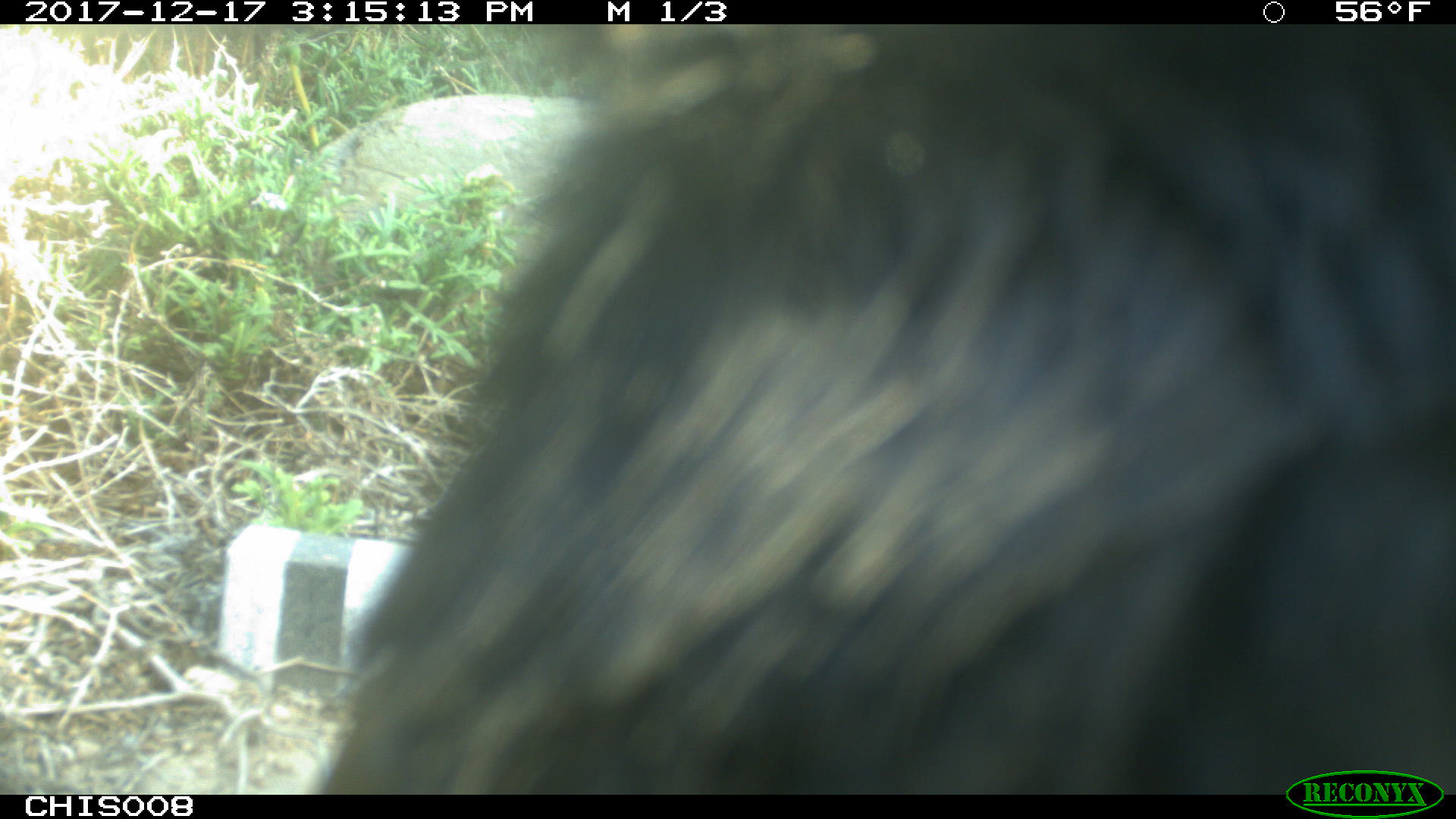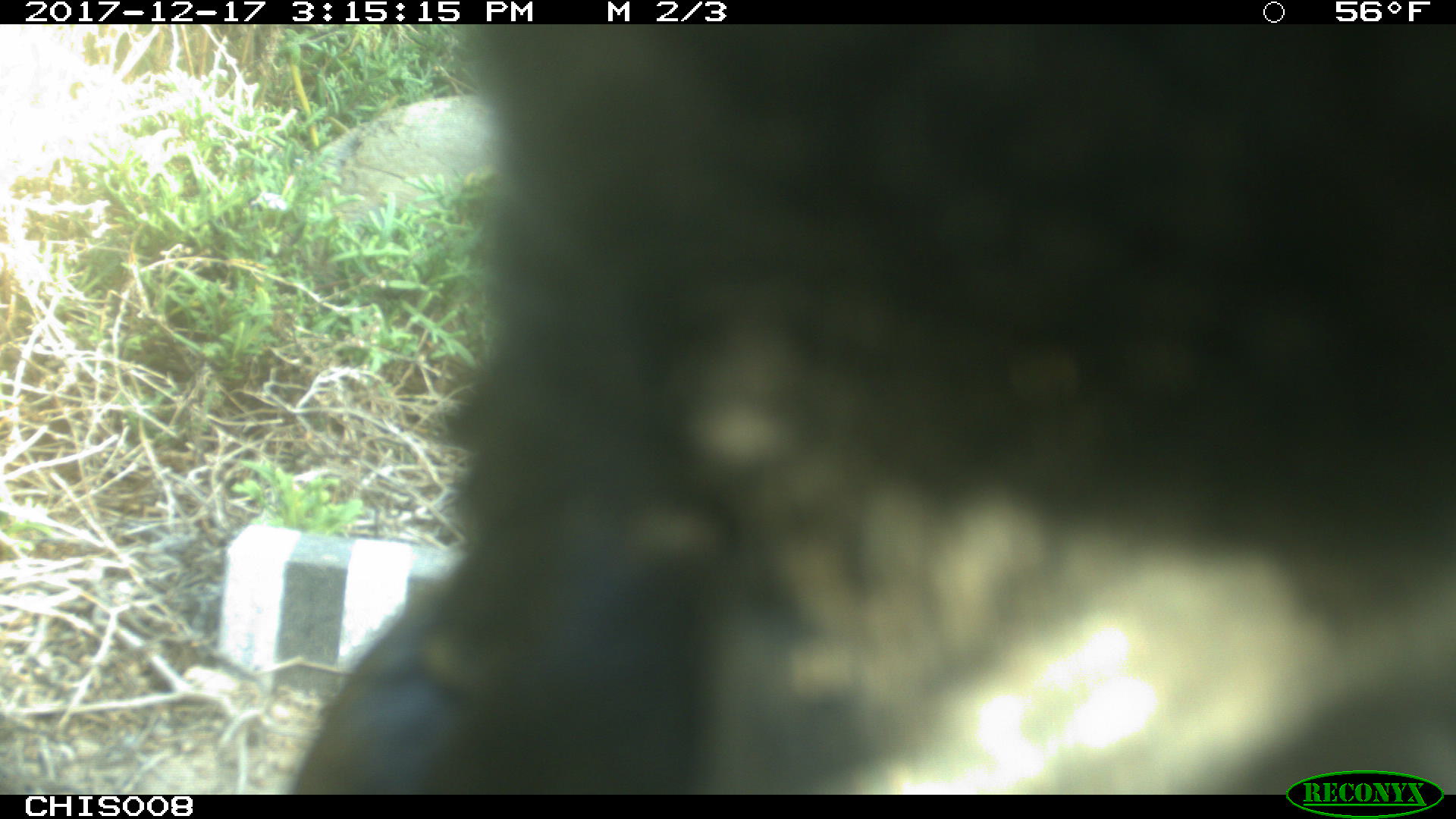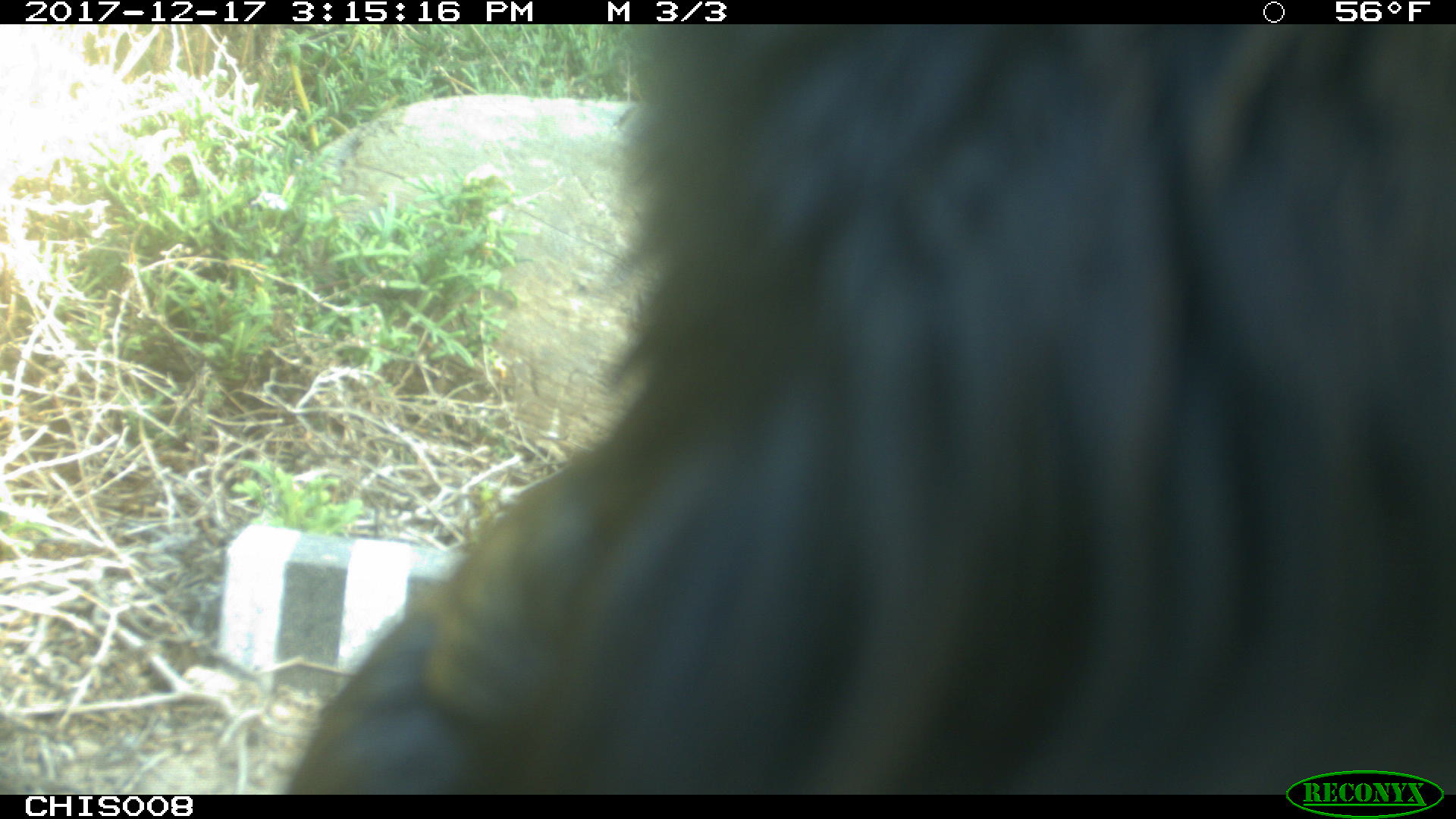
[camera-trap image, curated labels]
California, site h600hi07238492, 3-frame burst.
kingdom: Animalia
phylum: Chordata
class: Aves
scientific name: Aves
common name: bird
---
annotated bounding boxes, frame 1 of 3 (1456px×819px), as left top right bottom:
bird: 316 23 1455 793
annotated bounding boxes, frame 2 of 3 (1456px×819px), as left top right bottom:
bird: 287 23 1452 794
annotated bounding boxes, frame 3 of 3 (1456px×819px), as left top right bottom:
bird: 287 24 1455 794